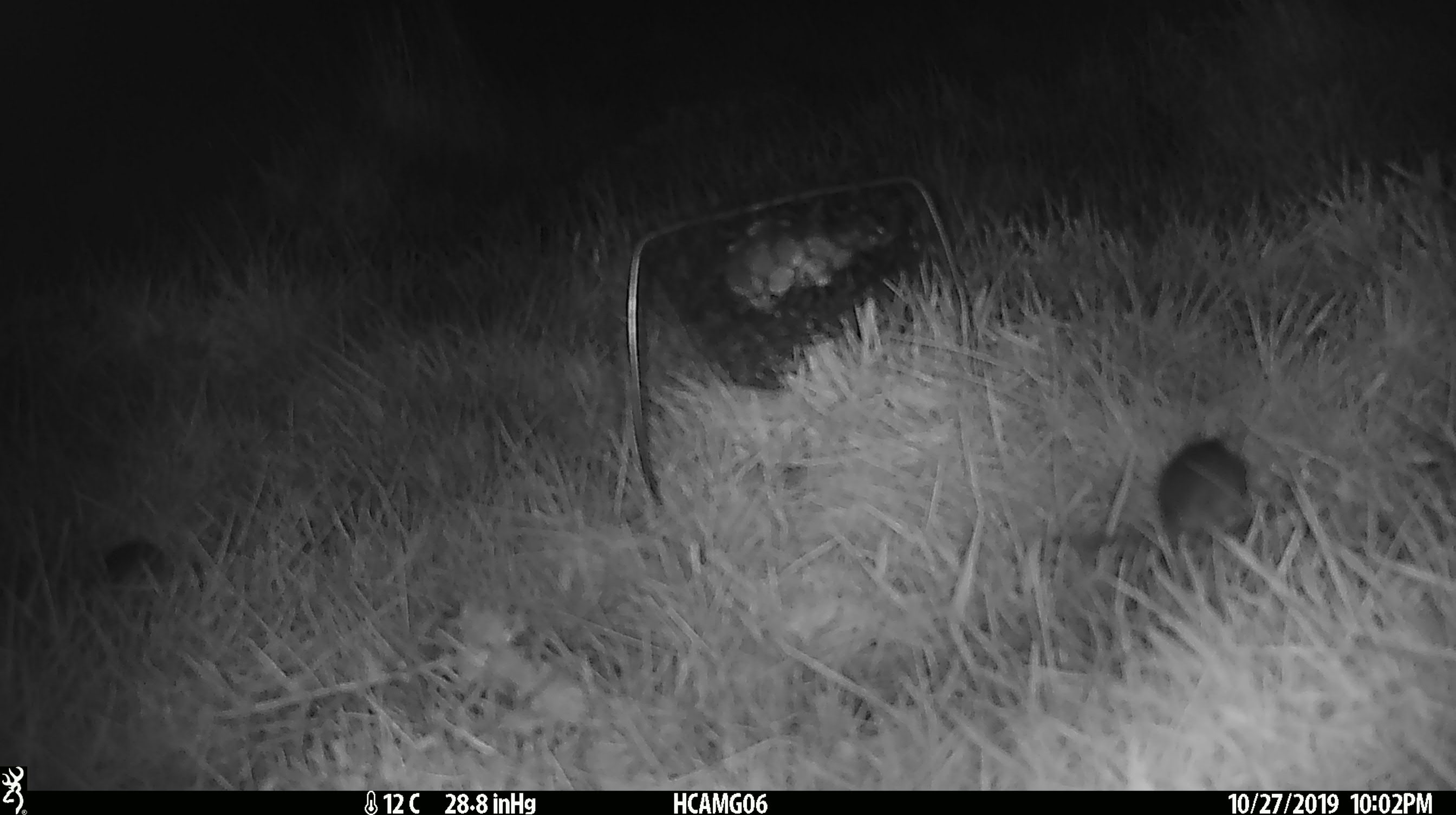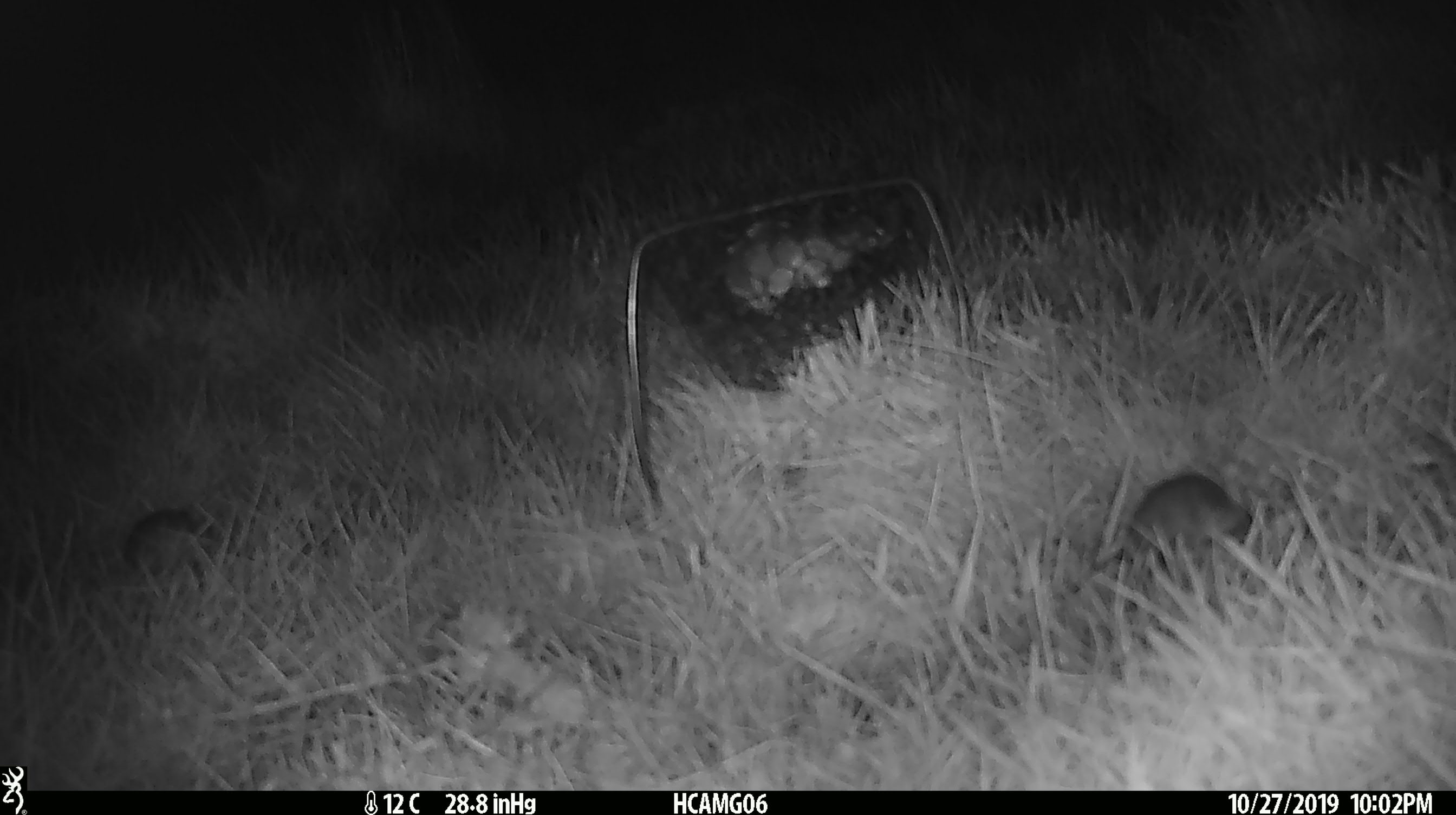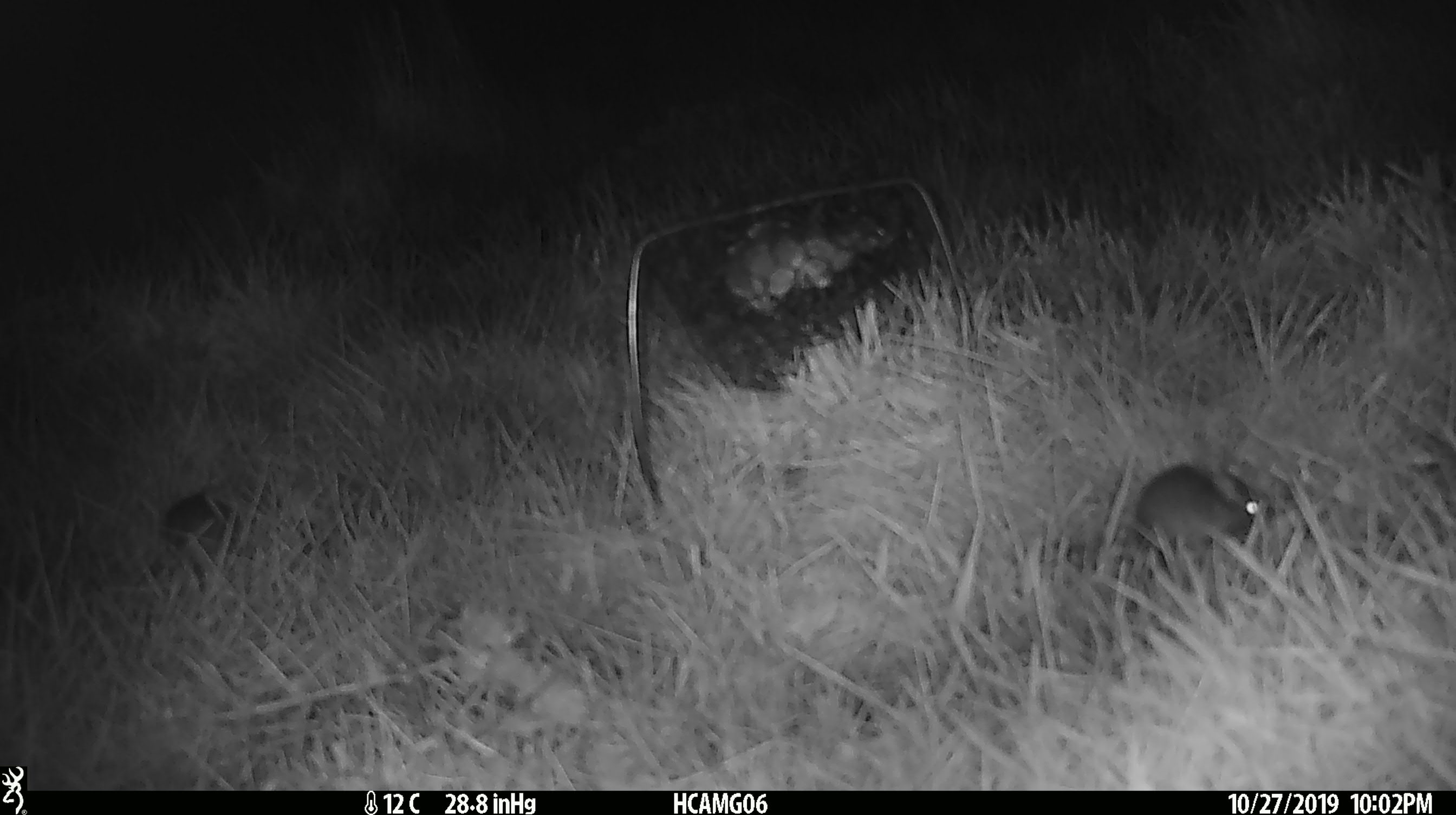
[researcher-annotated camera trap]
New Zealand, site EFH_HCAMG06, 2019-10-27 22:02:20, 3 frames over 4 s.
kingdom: Animalia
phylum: Chordata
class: Mammalia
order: Rodentia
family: Muridae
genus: Mus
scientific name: Mus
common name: mouse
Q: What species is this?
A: Mouse (Mus).